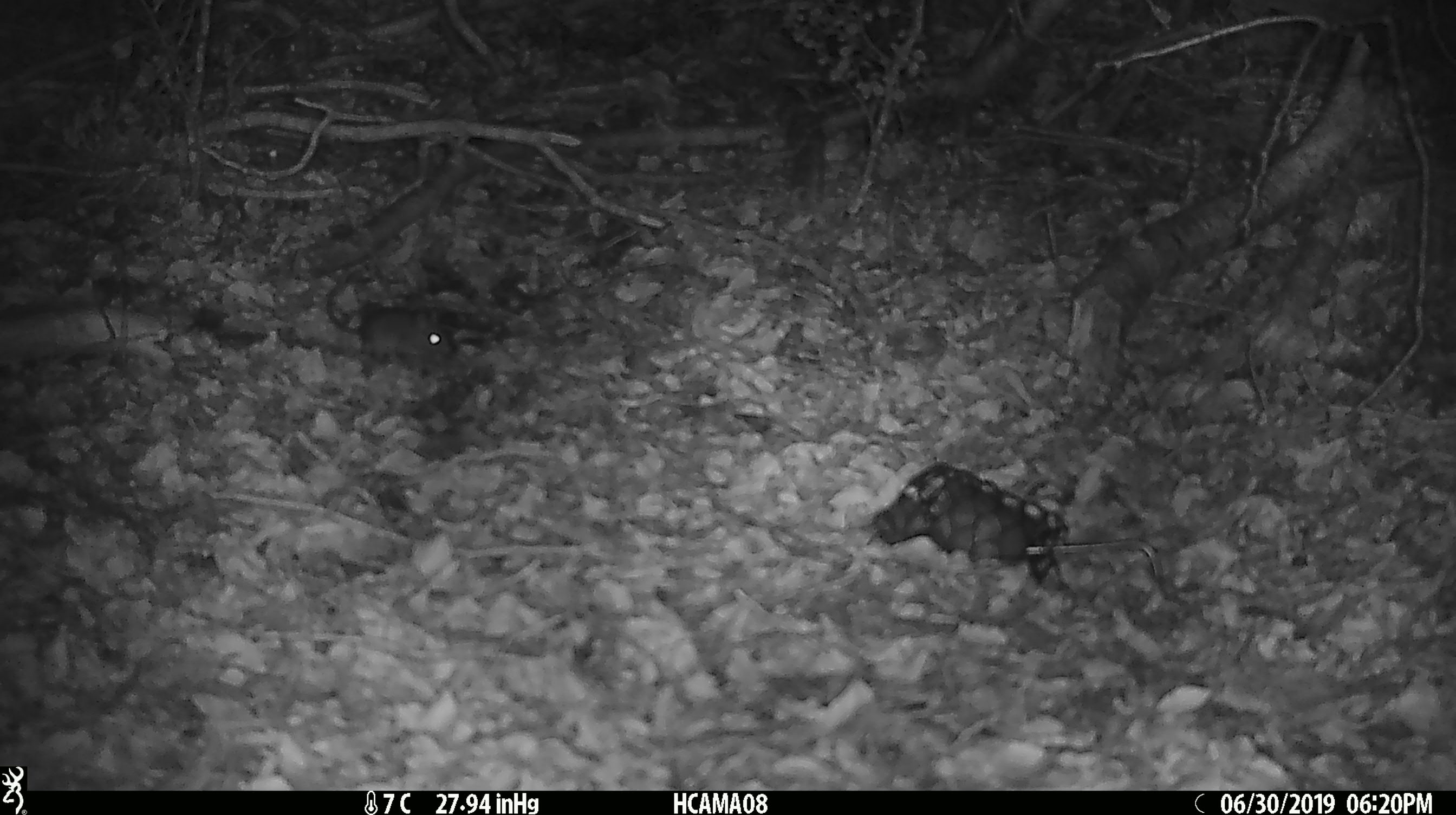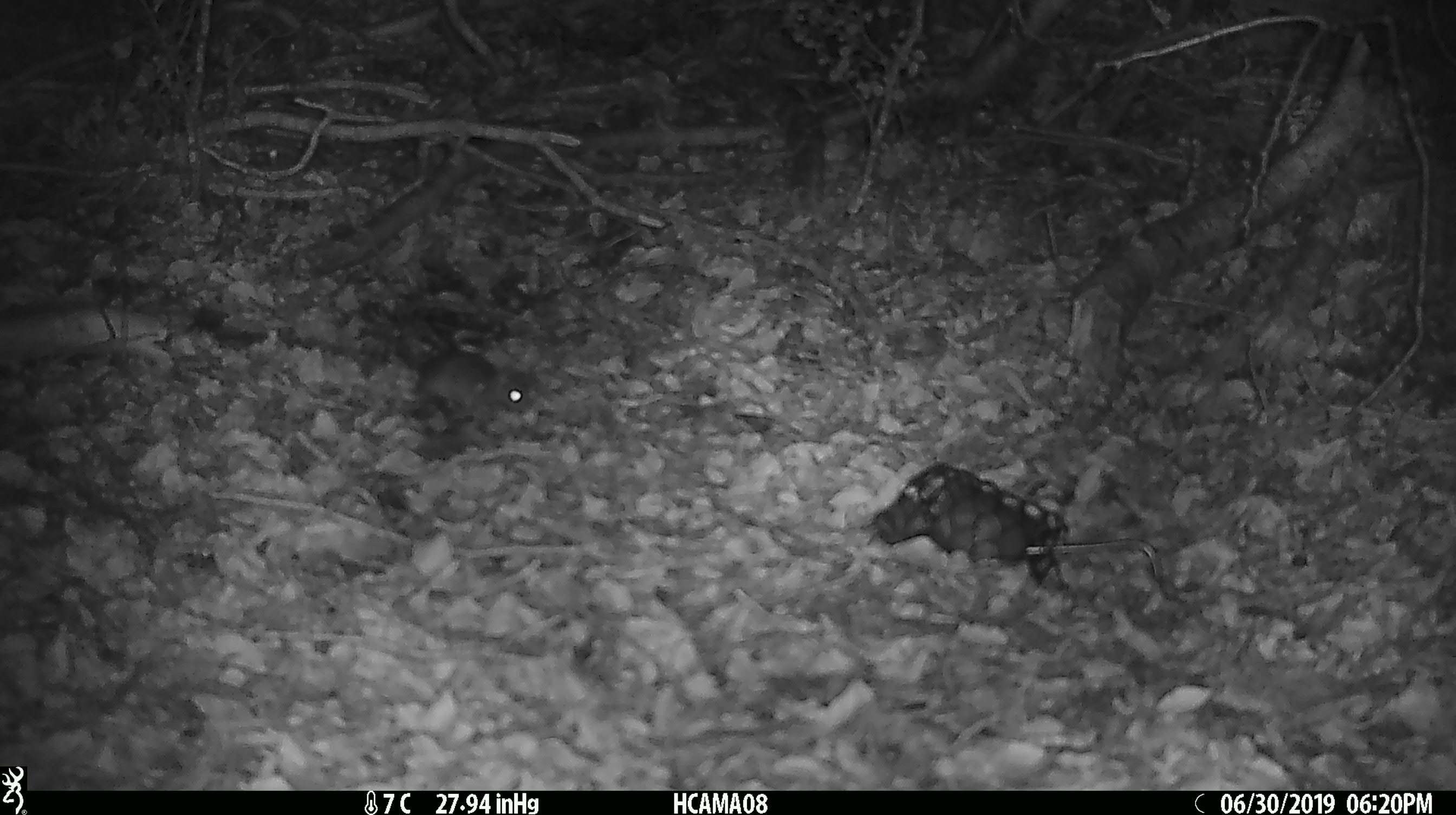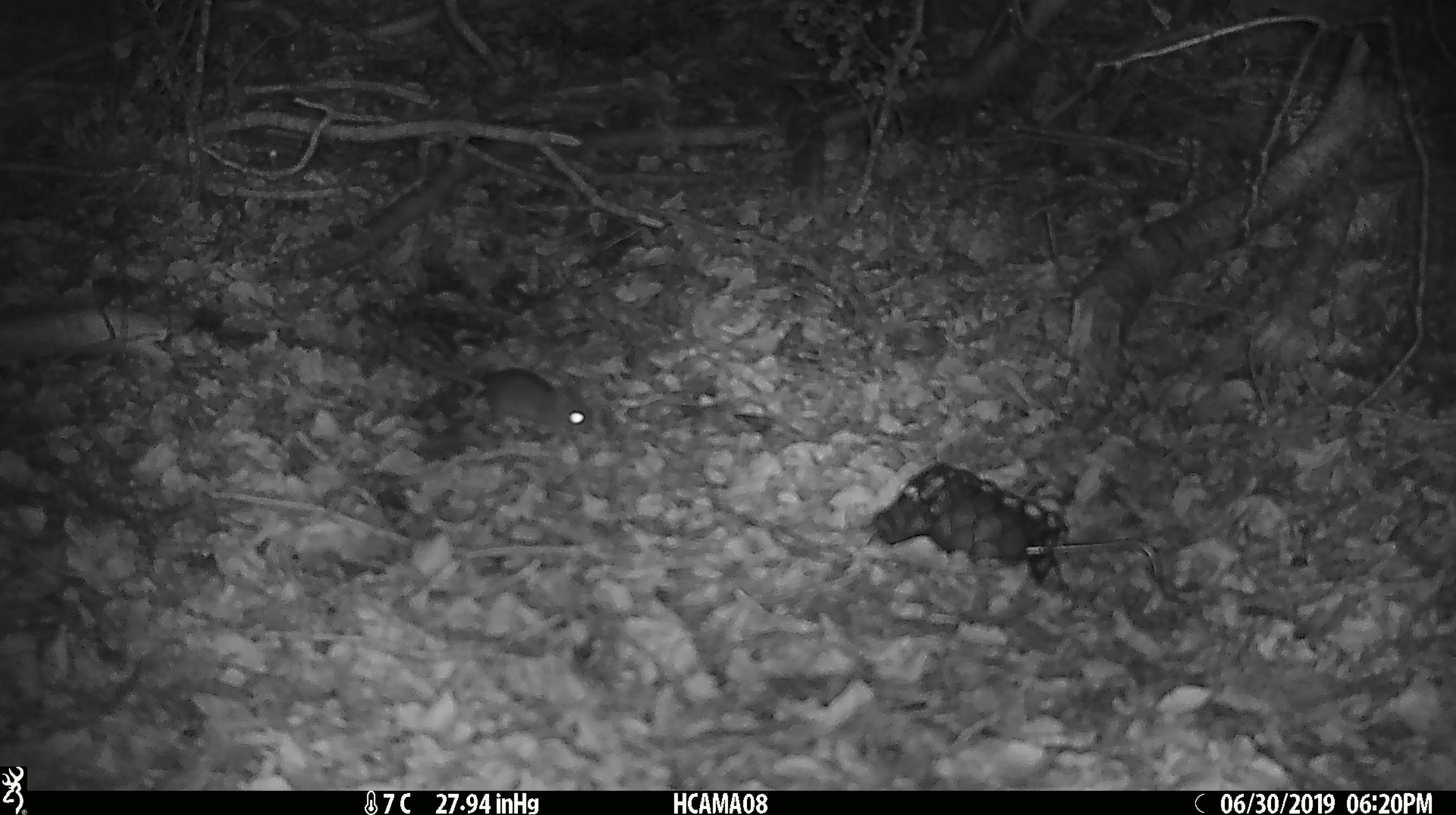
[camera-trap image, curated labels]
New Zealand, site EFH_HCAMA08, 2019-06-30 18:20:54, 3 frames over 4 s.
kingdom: Animalia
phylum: Chordata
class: Mammalia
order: Rodentia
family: Muridae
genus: Mus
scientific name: Mus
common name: mouse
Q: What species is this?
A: Mouse (Mus).